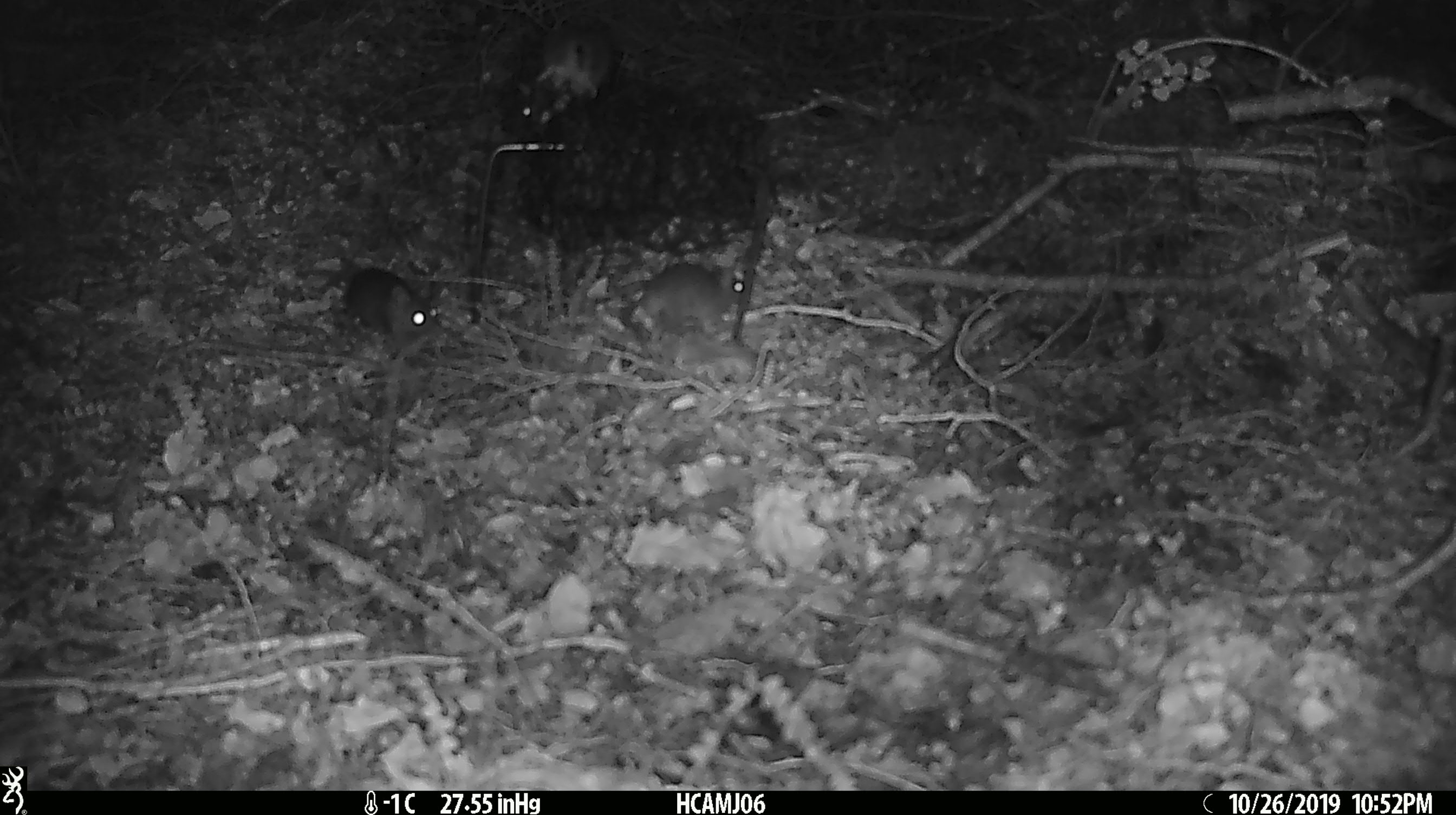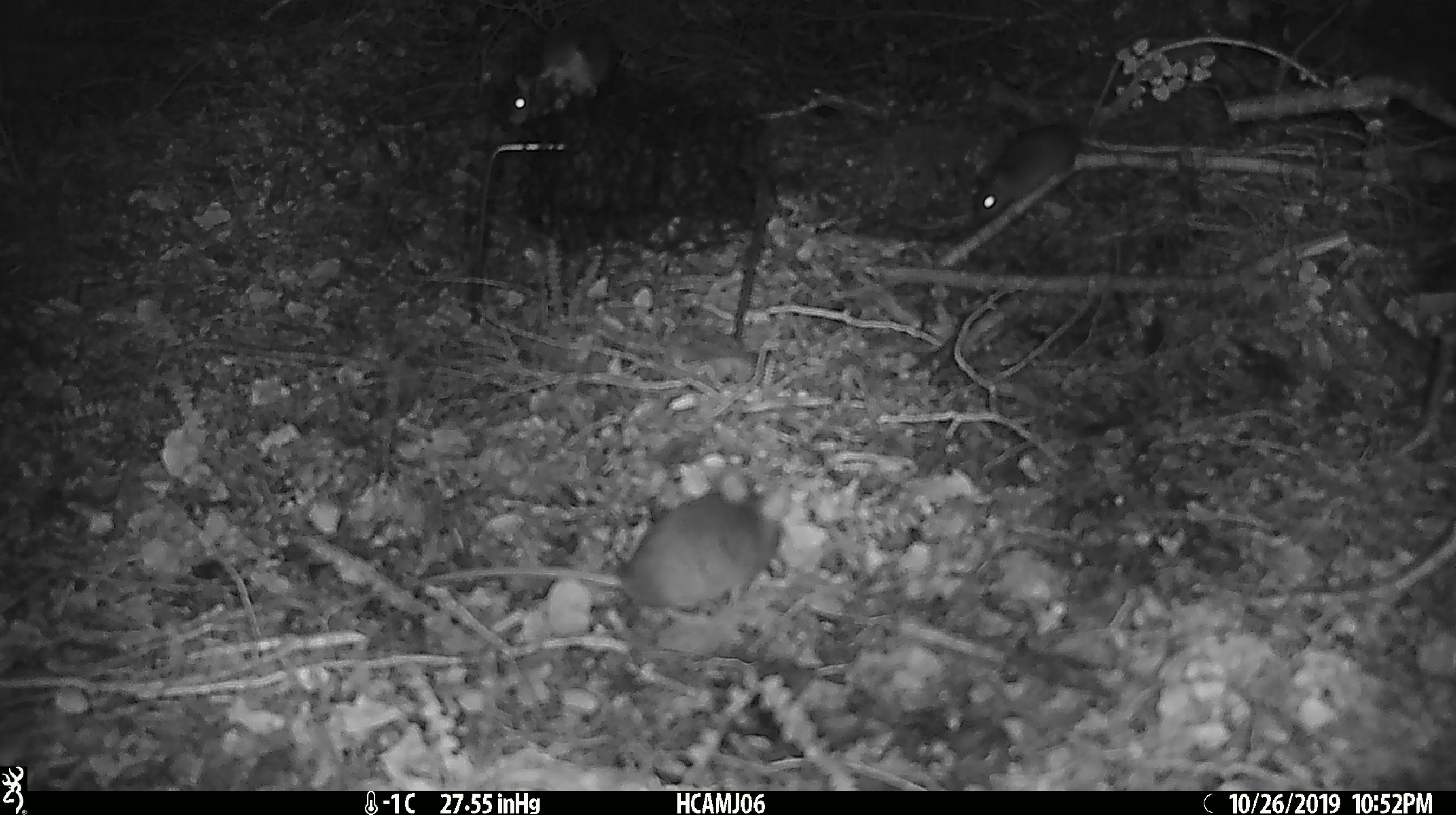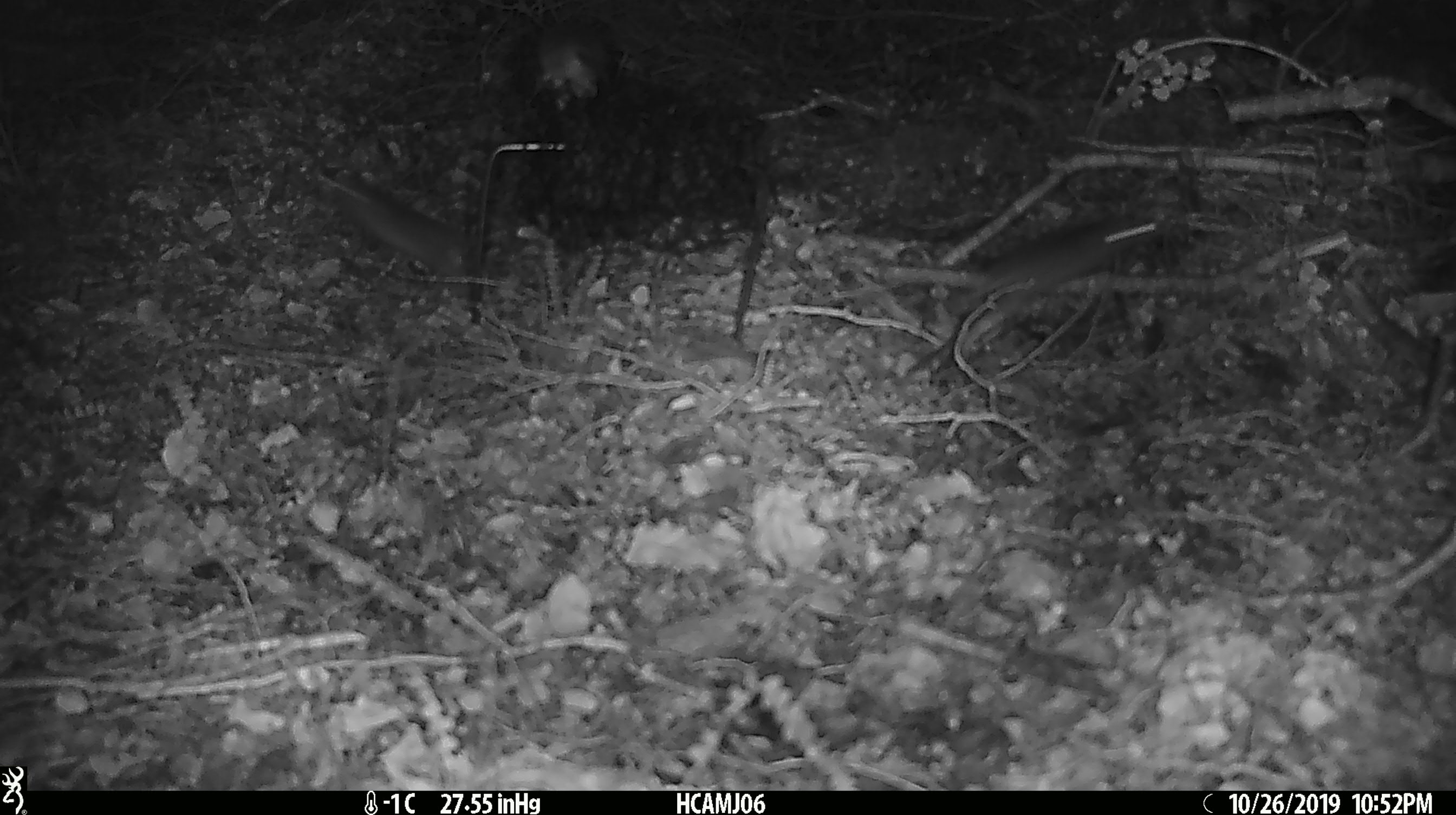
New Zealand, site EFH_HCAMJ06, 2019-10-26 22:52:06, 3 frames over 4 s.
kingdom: Animalia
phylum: Chordata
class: Mammalia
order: Rodentia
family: Muridae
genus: Mus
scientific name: Mus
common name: mouse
Mouse (Mus).